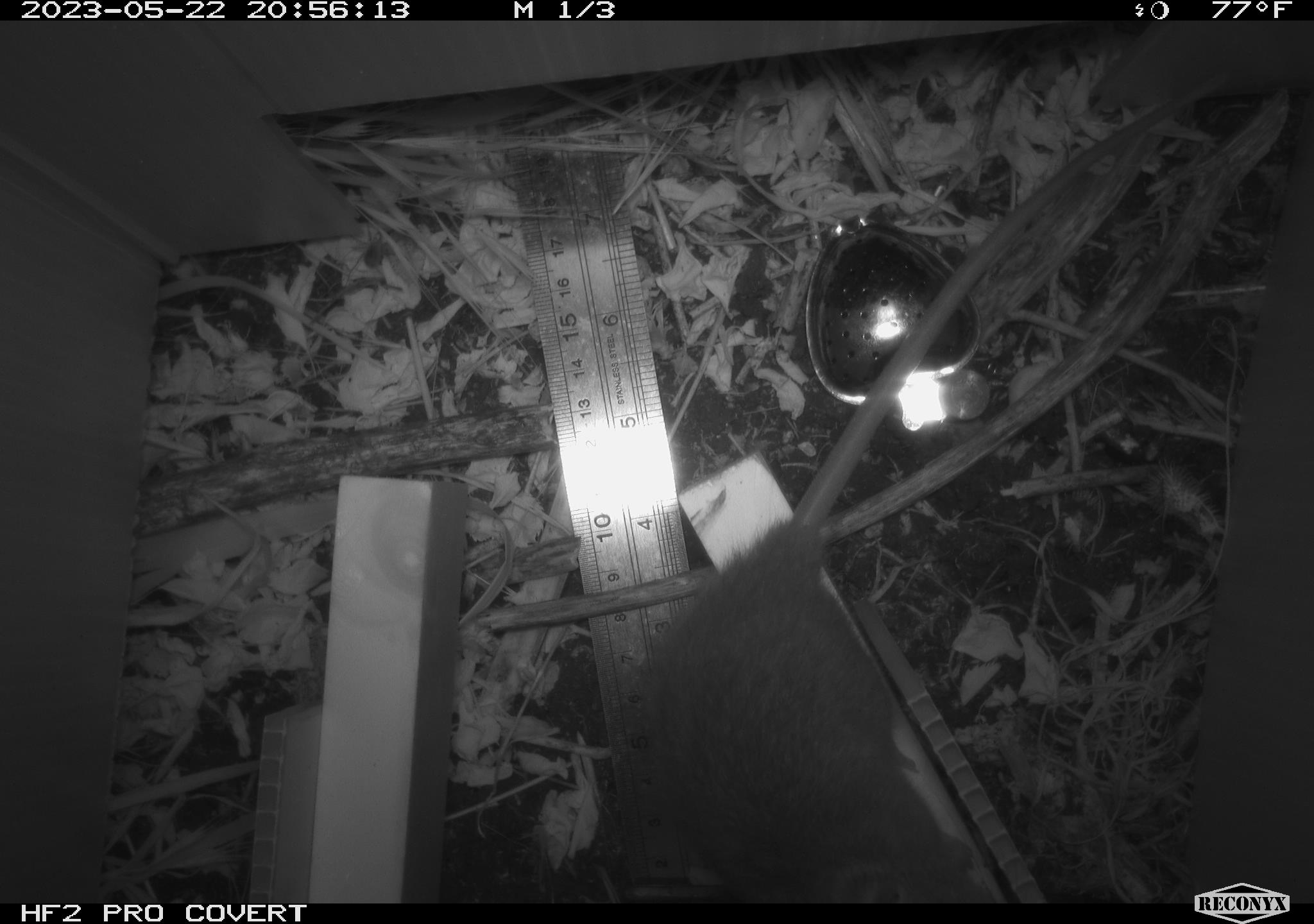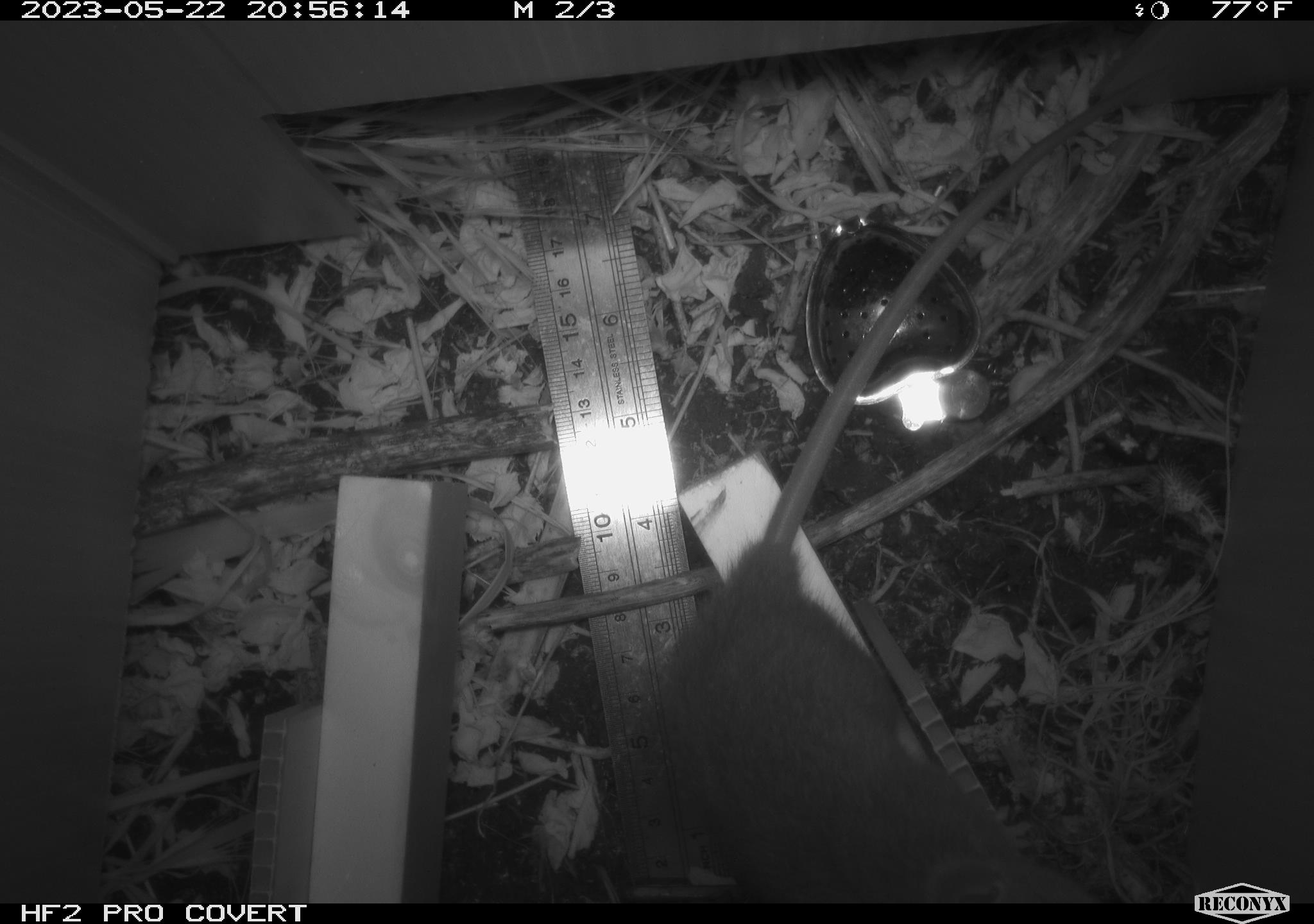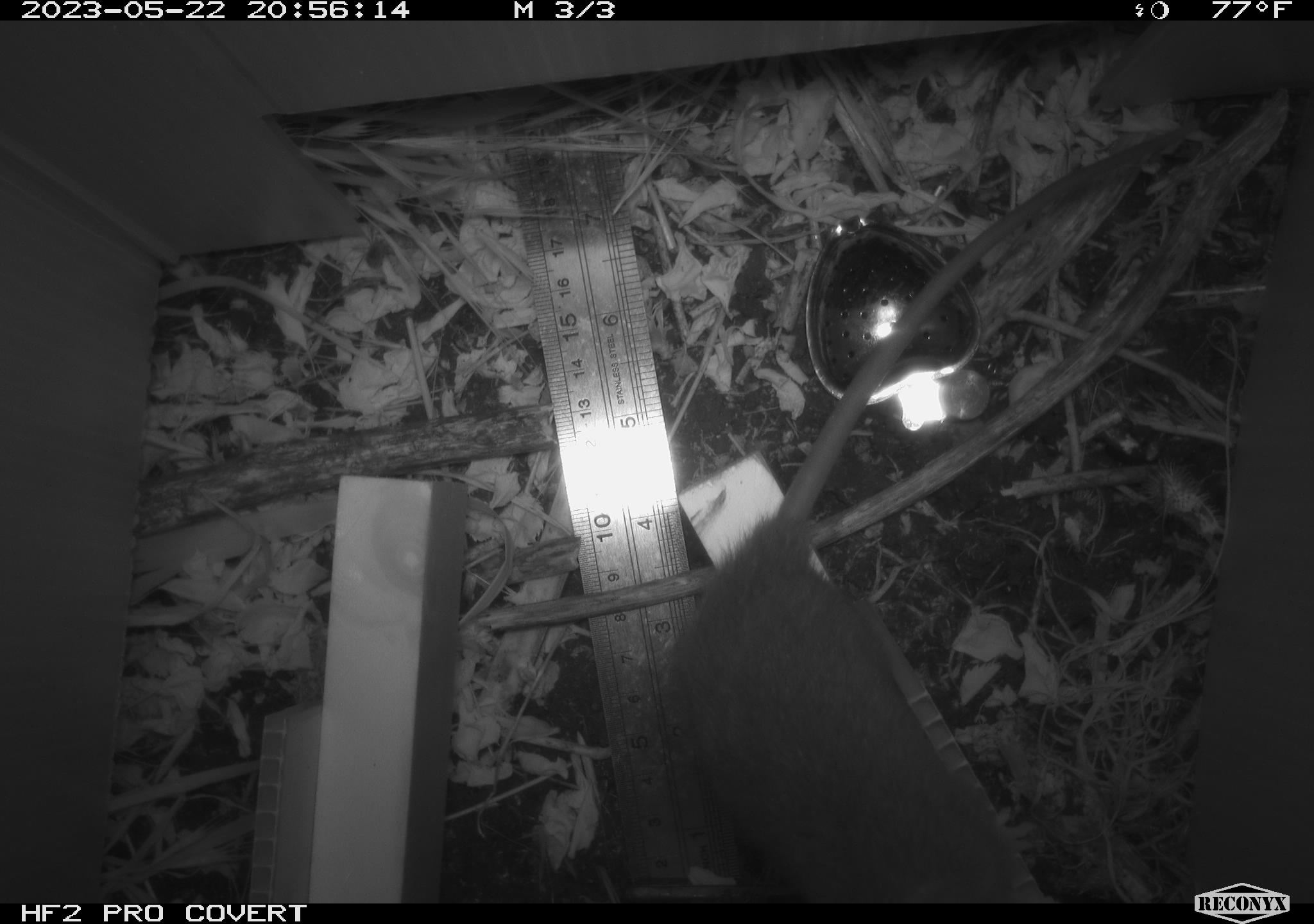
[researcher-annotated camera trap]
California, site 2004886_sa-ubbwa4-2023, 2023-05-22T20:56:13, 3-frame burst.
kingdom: Animalia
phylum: Chordata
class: Mammalia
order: Rodentia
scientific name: Rodentia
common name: mouse species